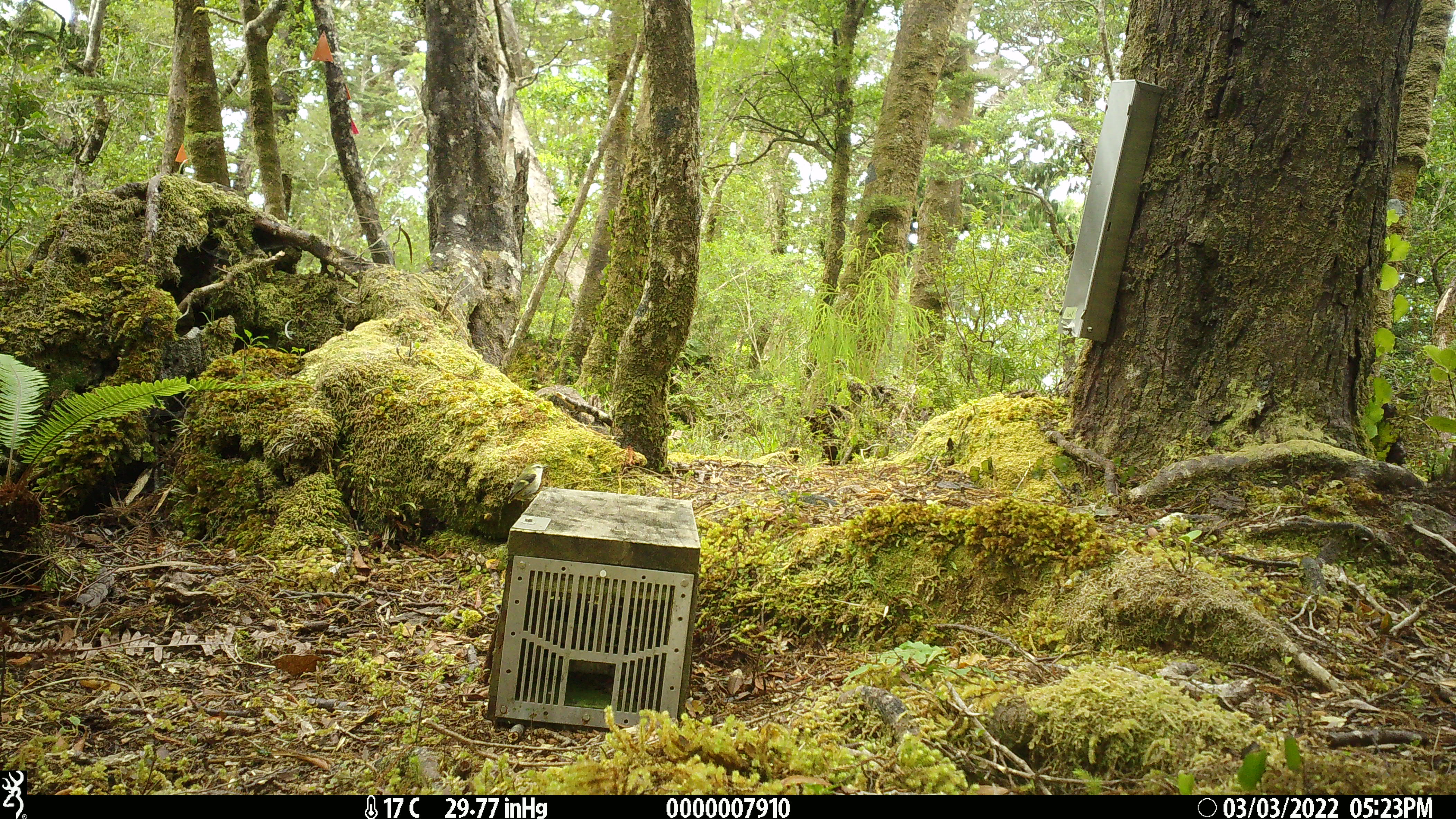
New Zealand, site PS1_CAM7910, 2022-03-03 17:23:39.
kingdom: Animalia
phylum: Chordata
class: Aves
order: Passeriformes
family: Acanthisittidae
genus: Acanthisitta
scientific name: Acanthisitta chloris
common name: rifleman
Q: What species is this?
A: Rifleman (Acanthisitta chloris).